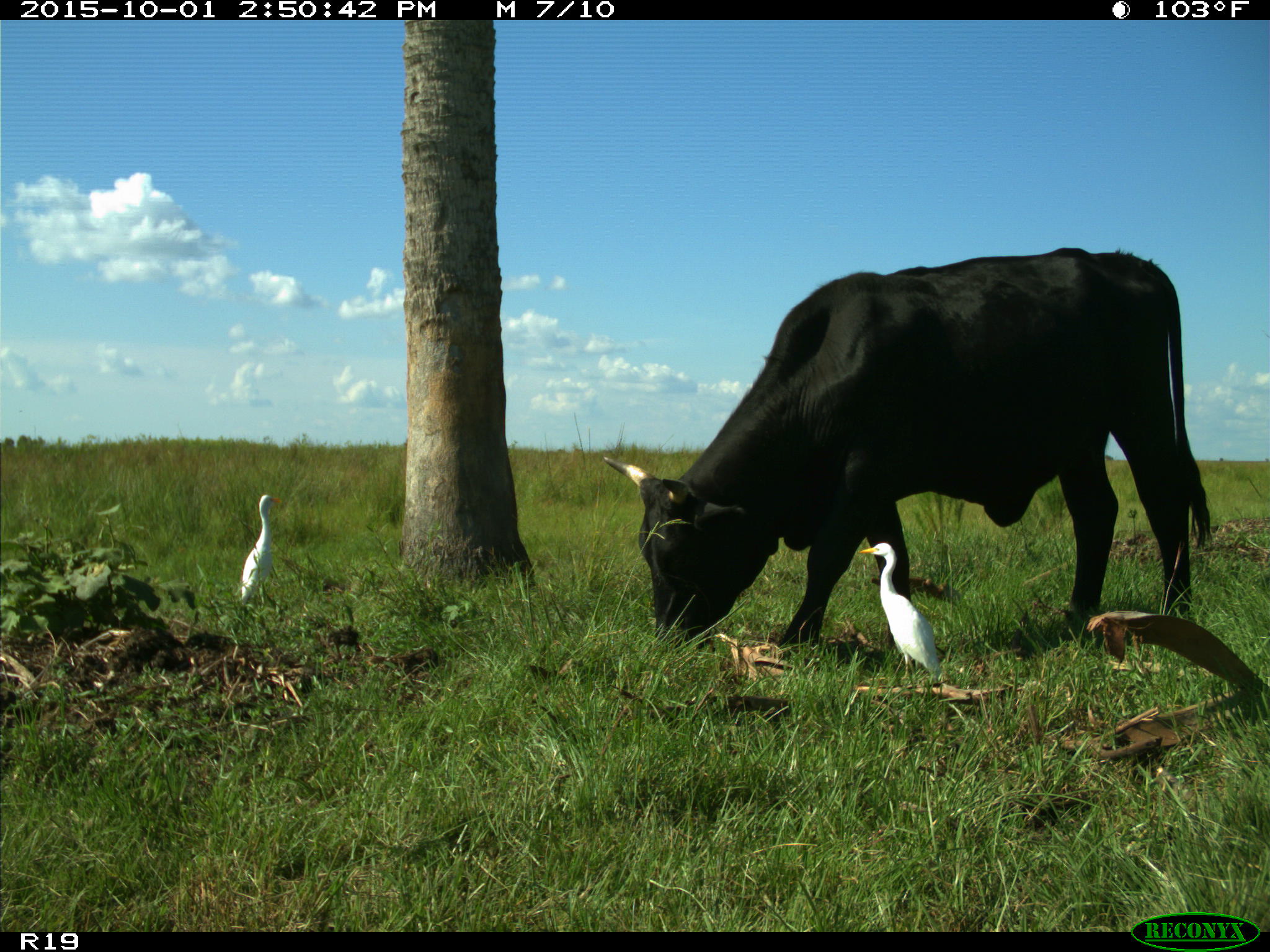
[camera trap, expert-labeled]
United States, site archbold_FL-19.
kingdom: Animalia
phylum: Chordata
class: Mammalia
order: Artiodactyla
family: Bovidae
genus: Bos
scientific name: Bos taurus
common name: domestic cow